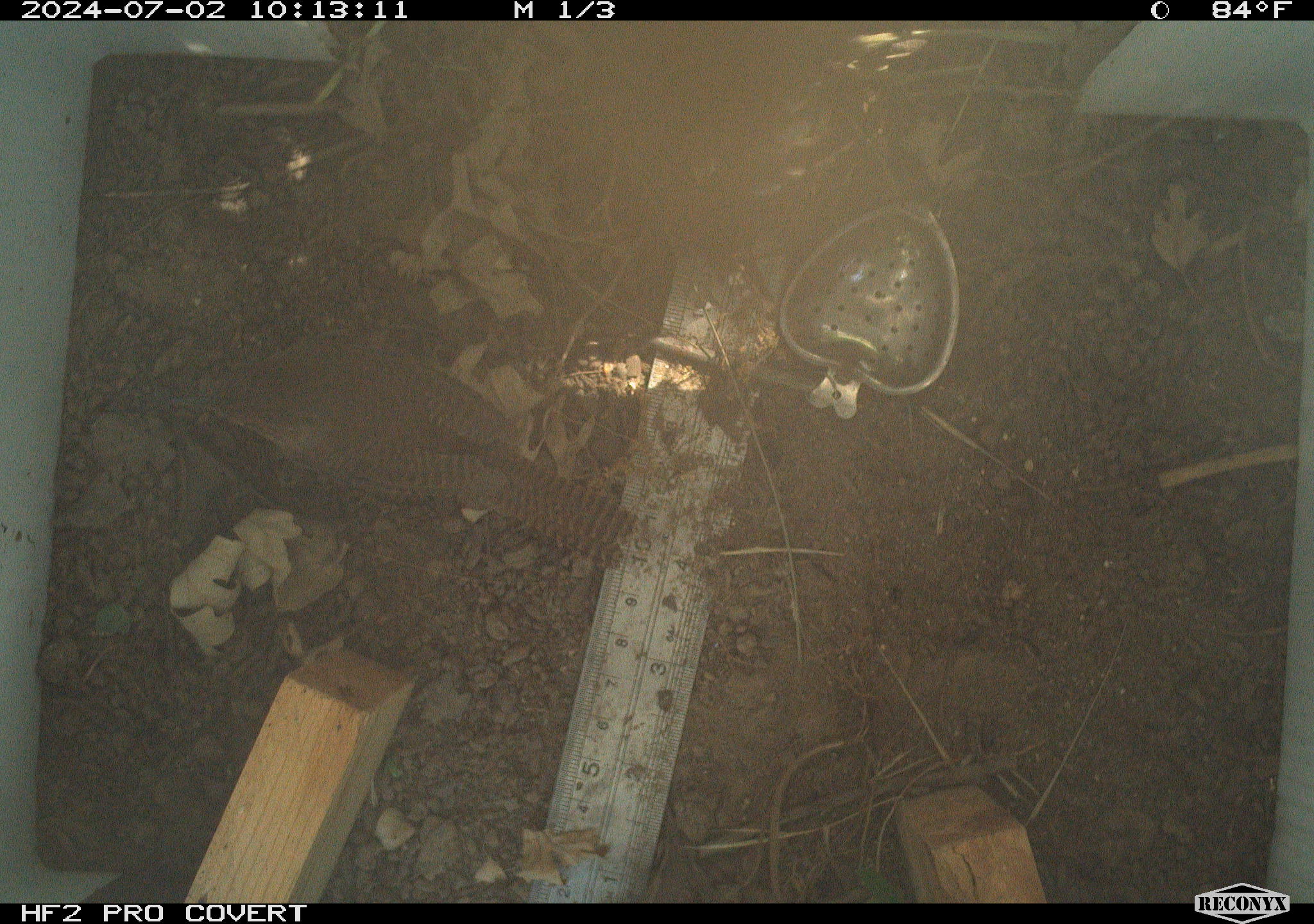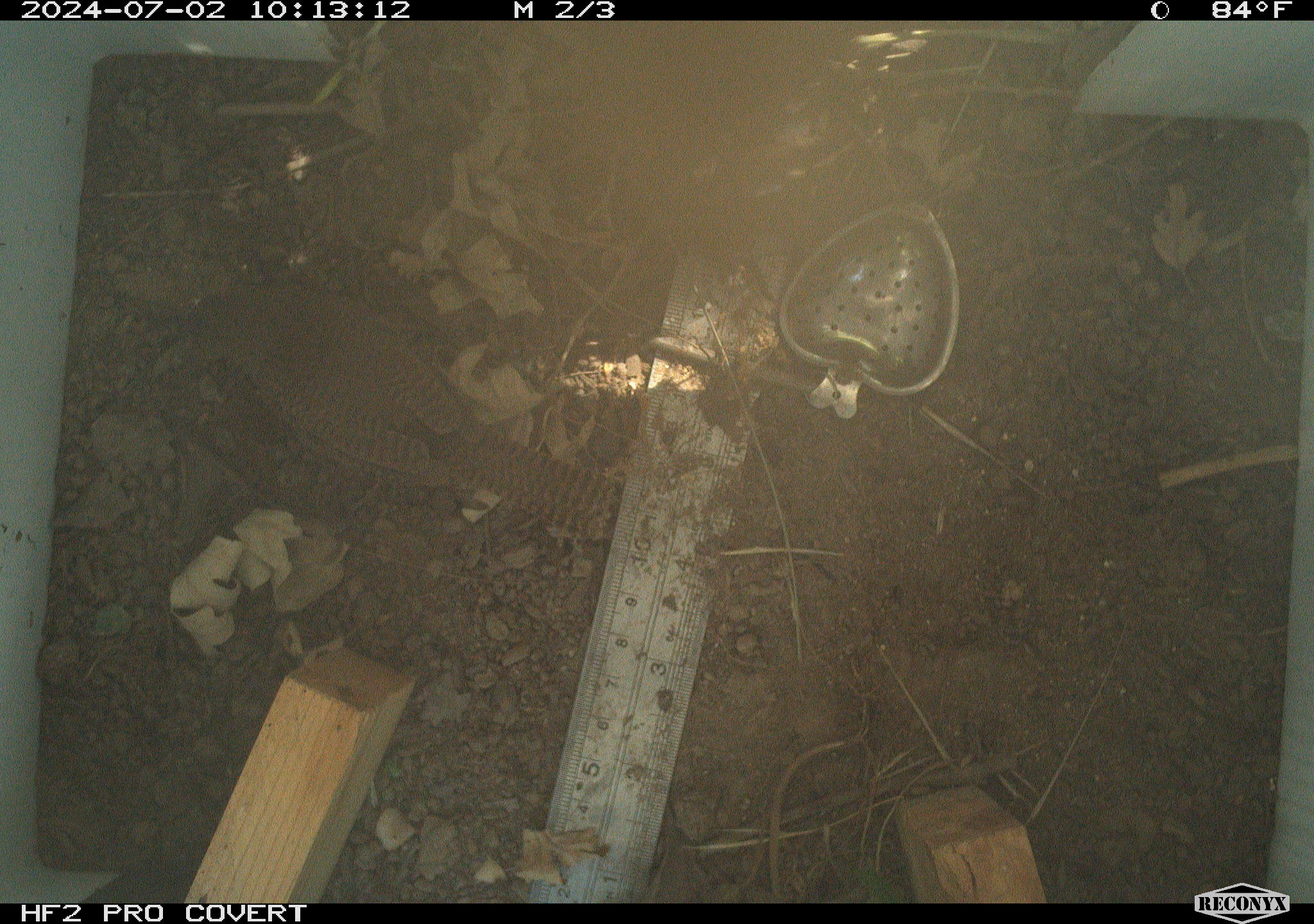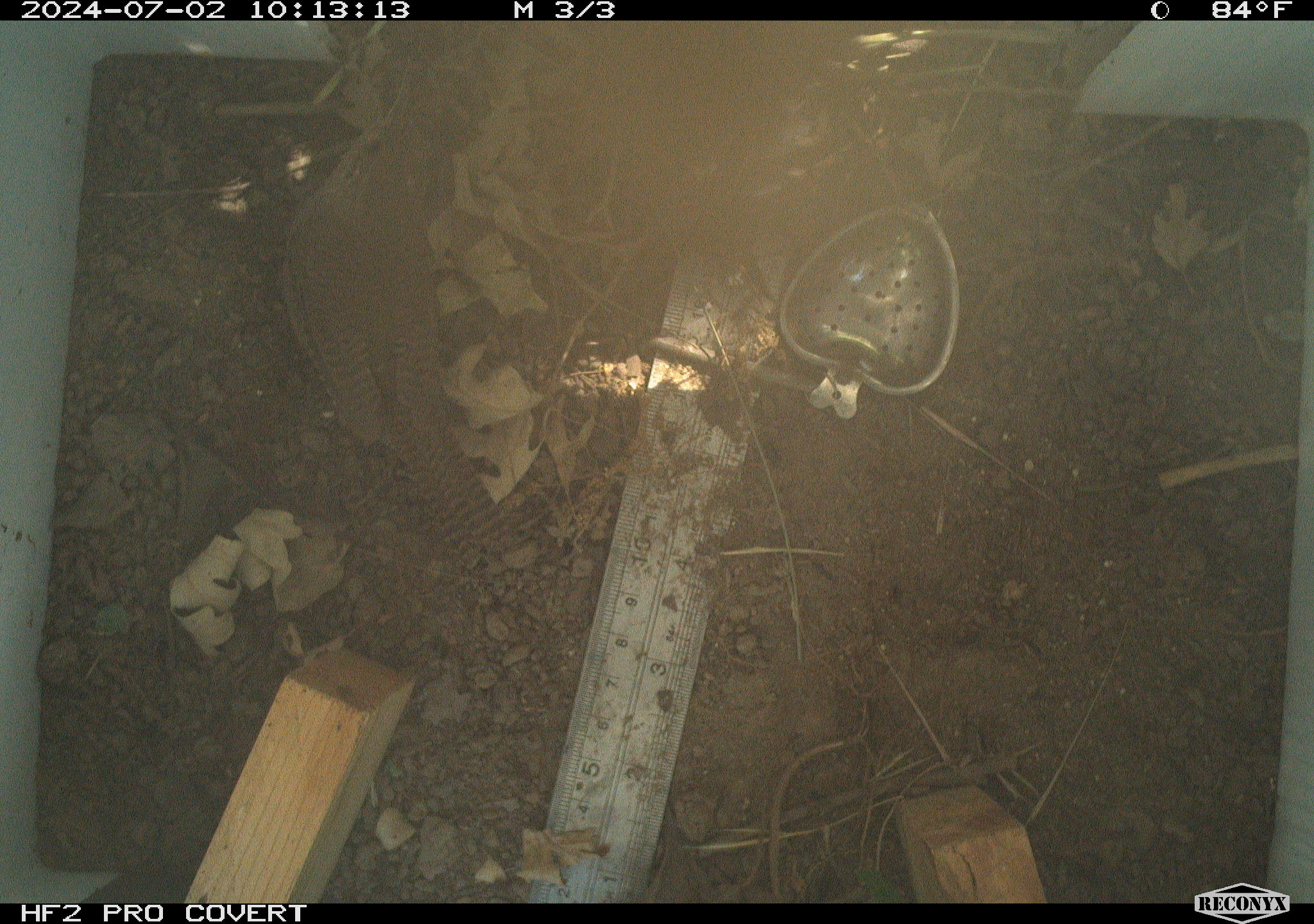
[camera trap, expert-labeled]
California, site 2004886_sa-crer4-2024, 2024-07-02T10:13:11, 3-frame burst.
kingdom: Animalia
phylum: Chordata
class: Aves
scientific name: Aves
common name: bird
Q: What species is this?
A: Bird (Aves).